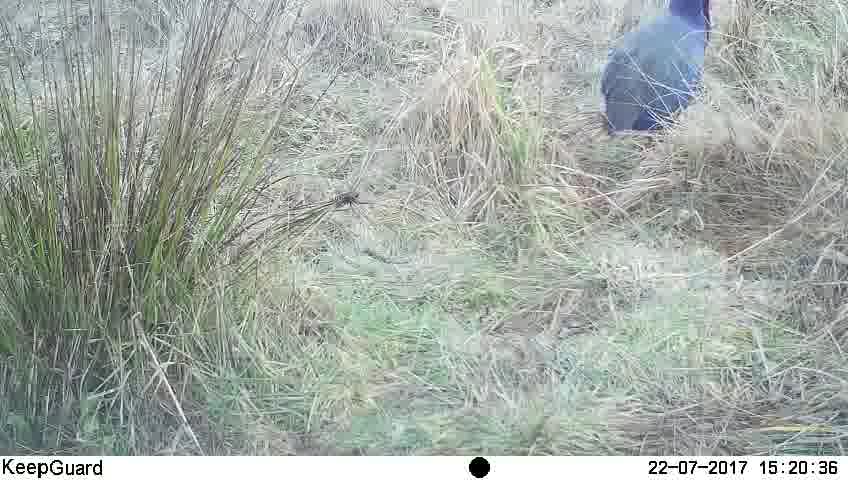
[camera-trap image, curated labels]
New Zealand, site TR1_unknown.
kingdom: Animalia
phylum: Chordata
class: Aves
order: Gruiformes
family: Rallidae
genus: Porphyrio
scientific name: Porphyrio mantelli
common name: takahe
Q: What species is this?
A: Takahe (Porphyrio mantelli).